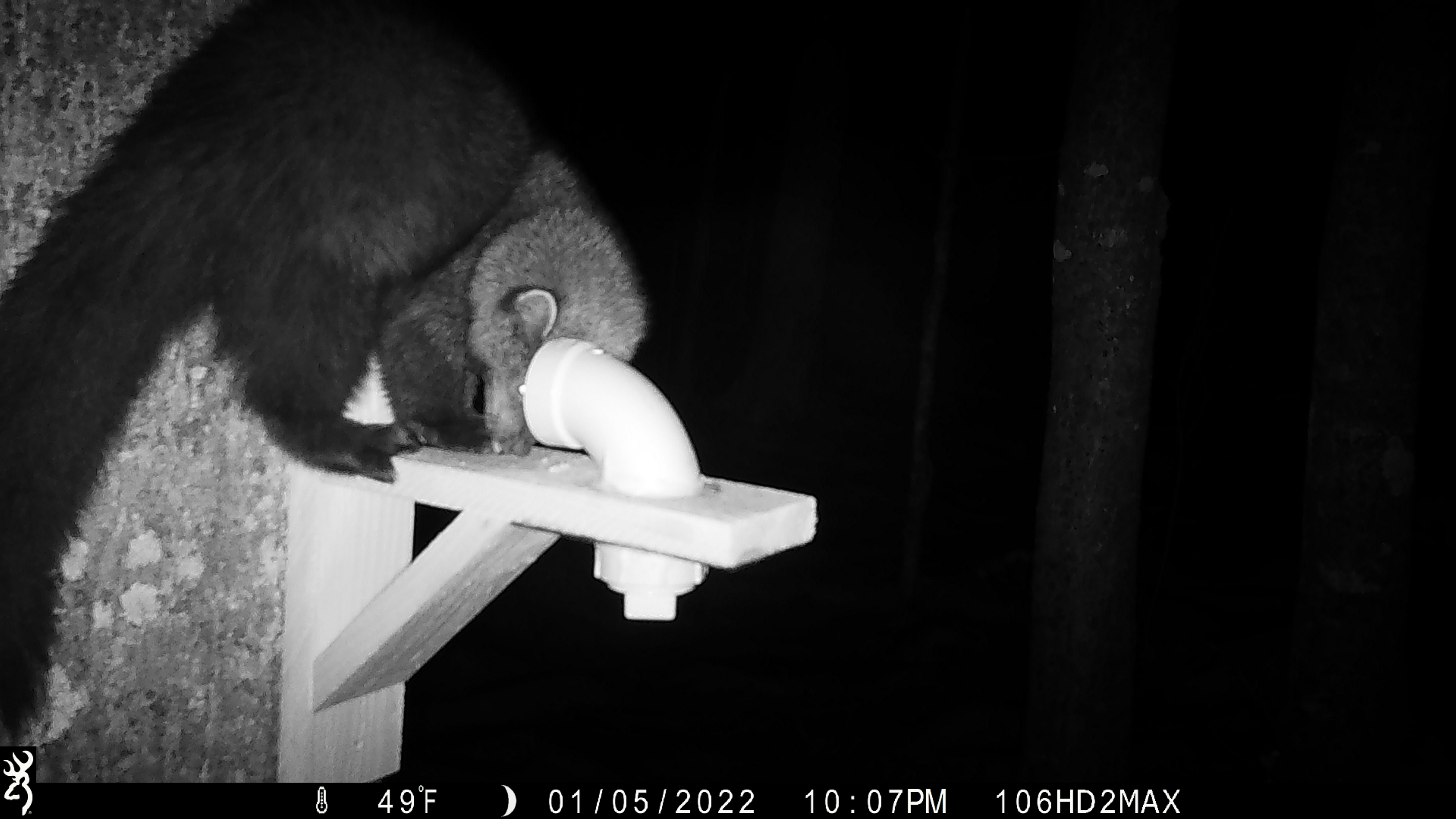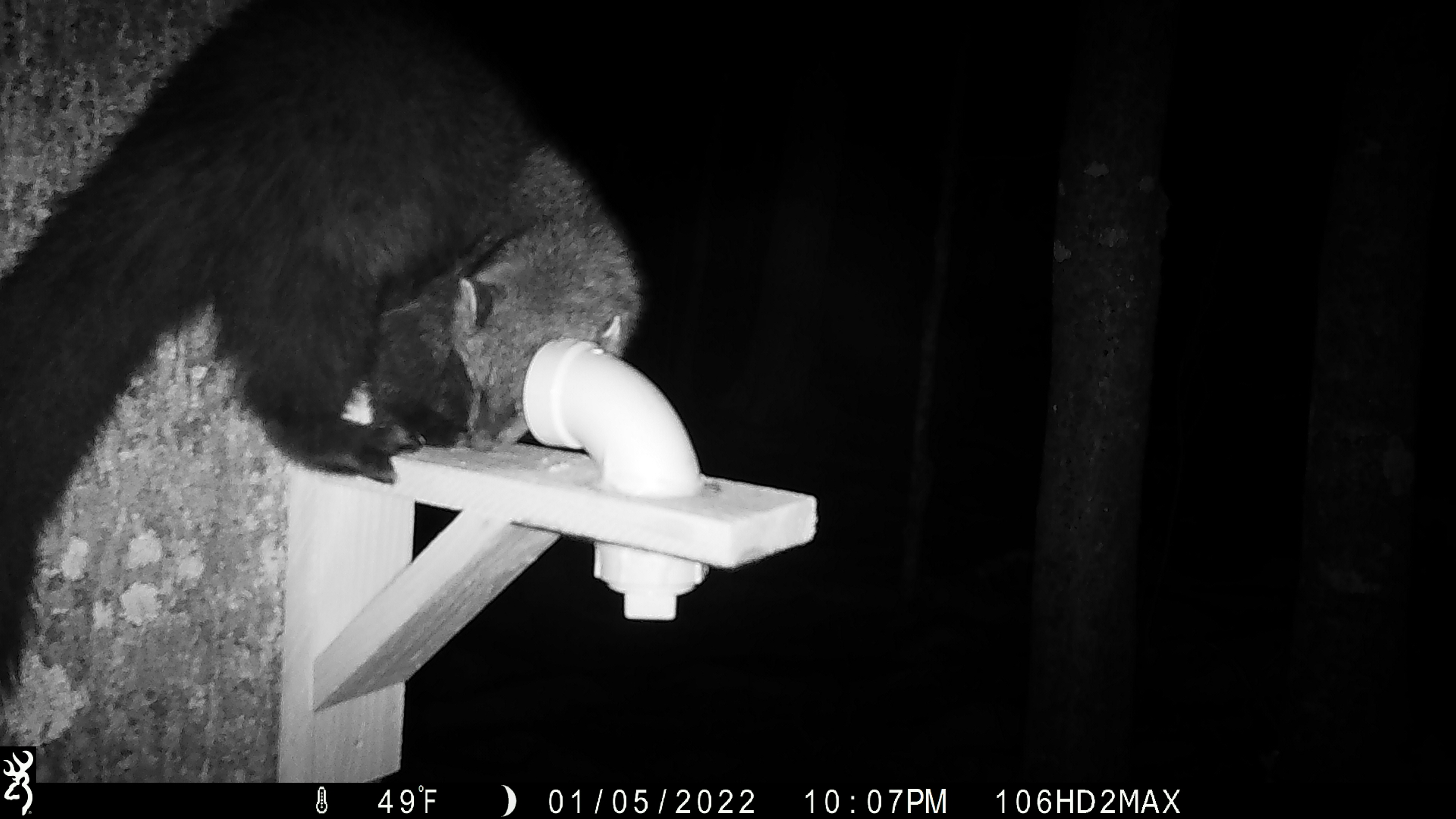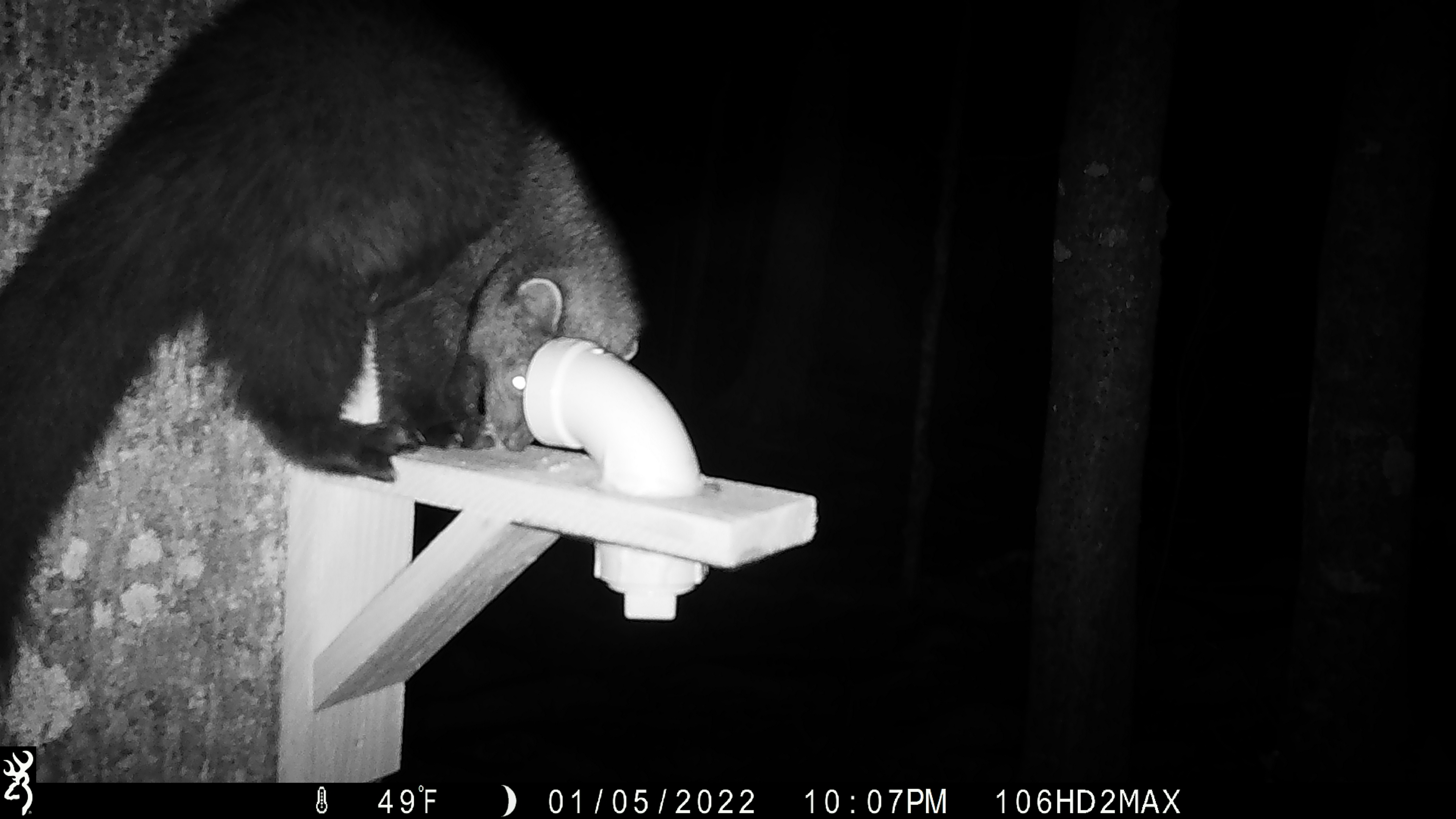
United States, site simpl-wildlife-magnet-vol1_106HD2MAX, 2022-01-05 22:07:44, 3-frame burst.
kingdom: Animalia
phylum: Chordata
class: Mammalia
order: Carnivora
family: Mustelidae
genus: Pekania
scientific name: Pekania pennanti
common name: fisher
Fisher (Pekania pennanti).